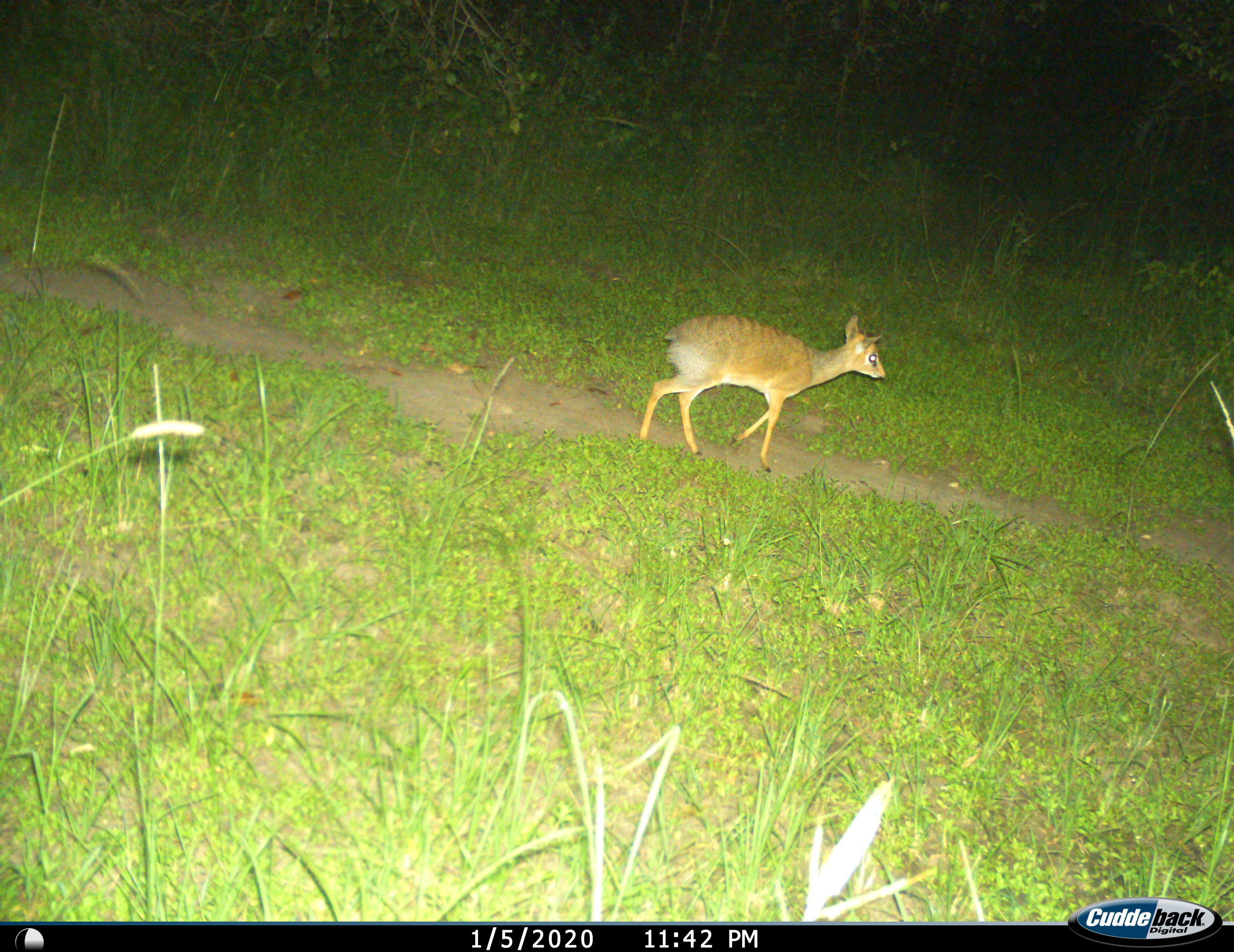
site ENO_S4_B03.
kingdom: Animalia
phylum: Chordata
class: Mammalia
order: Artiodactyla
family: Bovidae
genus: Madoqua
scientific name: Madoqua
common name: dik-dik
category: dikdik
Dikdik (dik-dik) (Madoqua), count 1. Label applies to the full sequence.